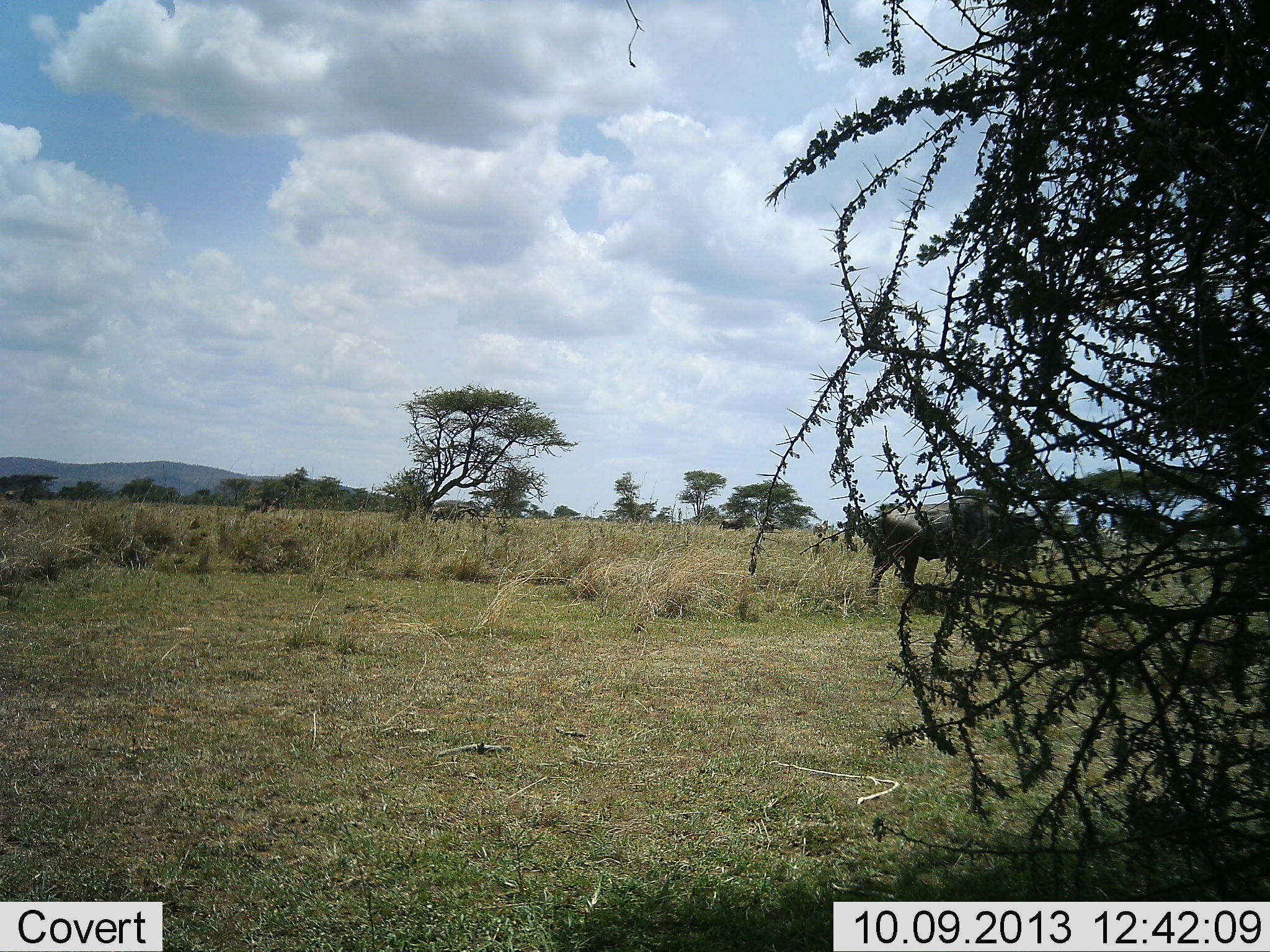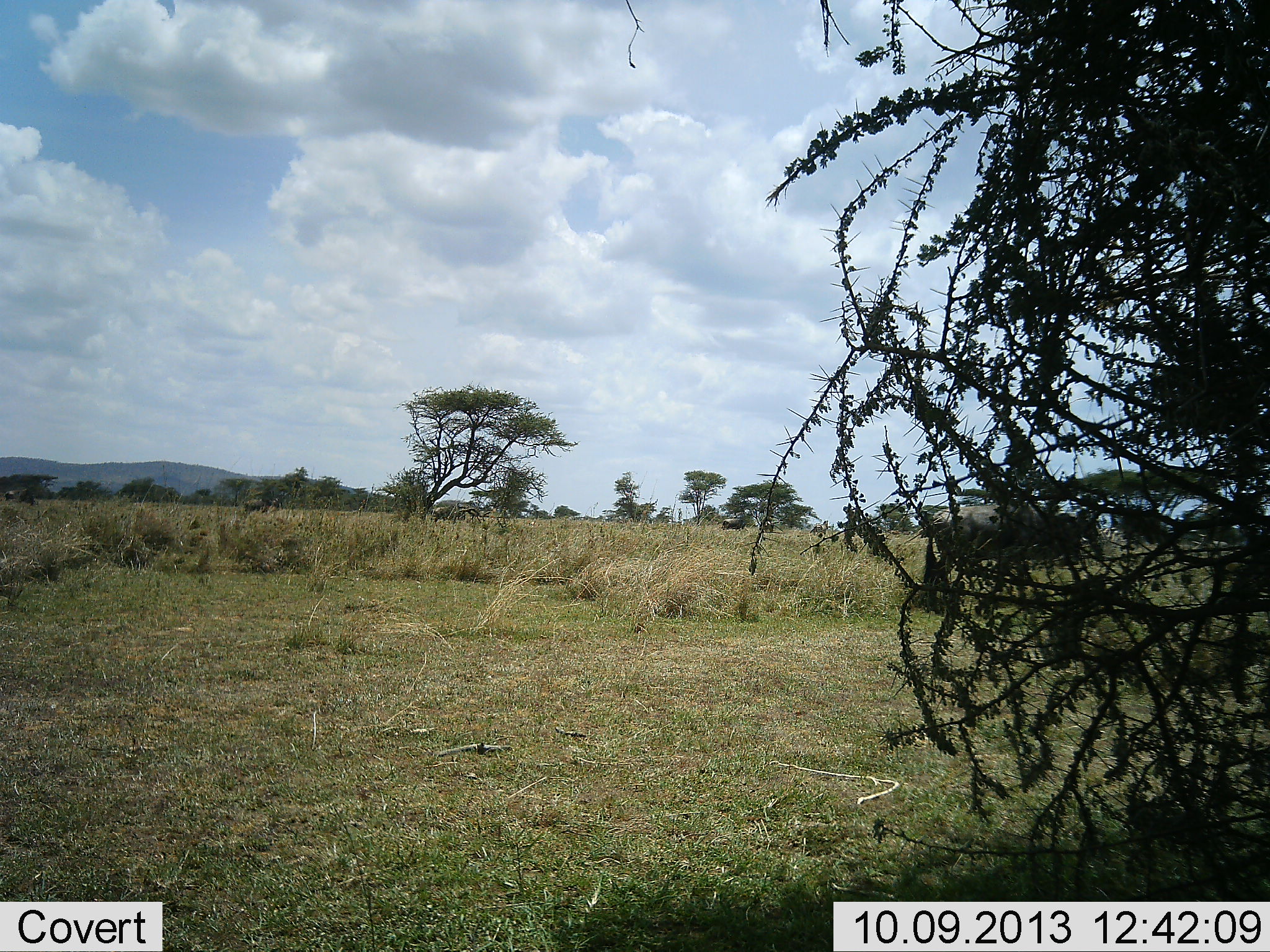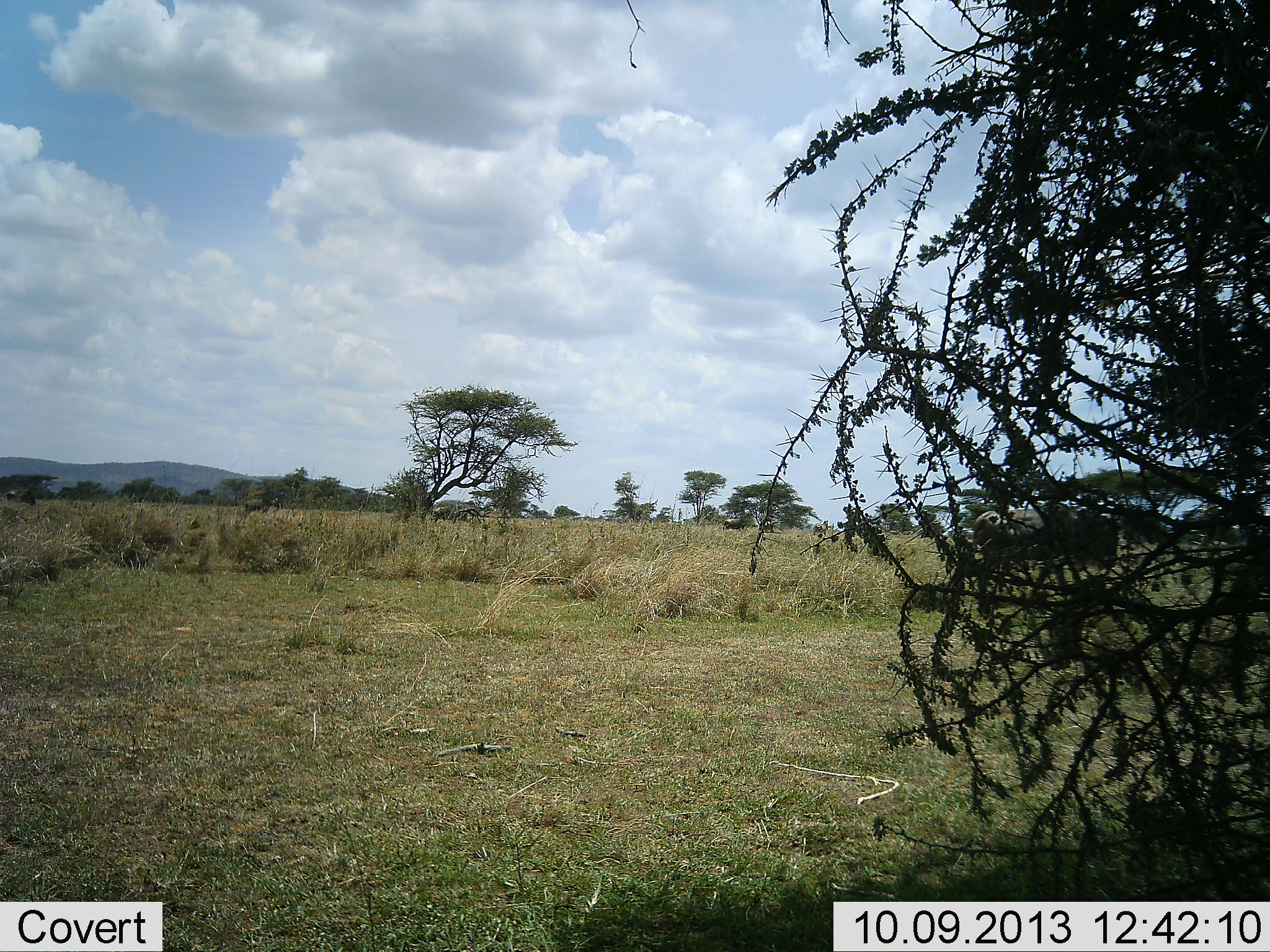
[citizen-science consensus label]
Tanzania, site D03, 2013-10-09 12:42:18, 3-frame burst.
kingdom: Animalia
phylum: Chordata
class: Mammalia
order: Artiodactyla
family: Bovidae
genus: Connochaetes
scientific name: Connochaetes taurinus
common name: blue wildebeest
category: wildebeest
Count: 1.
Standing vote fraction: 12%.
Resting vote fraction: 0%.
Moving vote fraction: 100%.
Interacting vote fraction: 0%.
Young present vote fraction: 0%.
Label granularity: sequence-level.